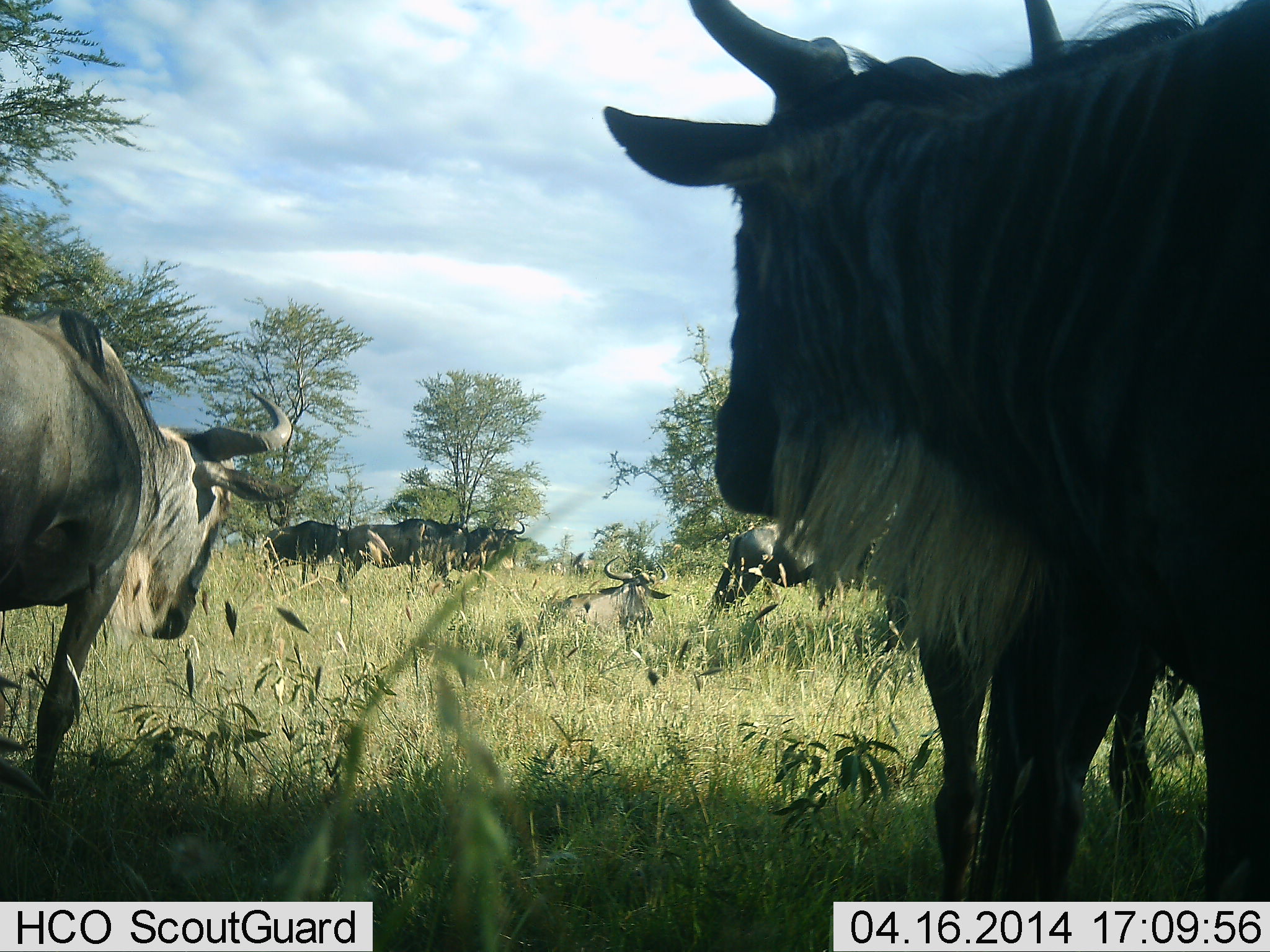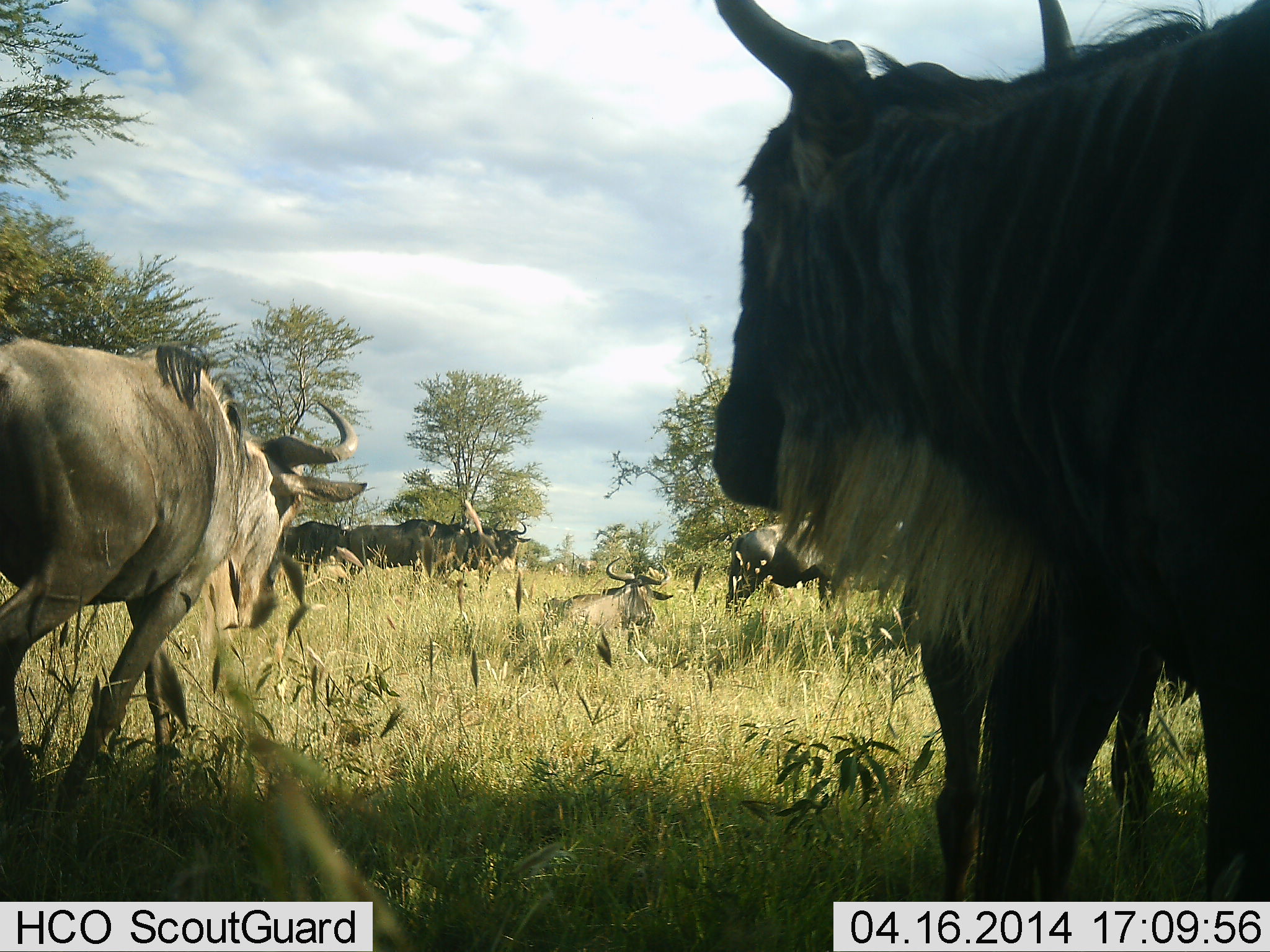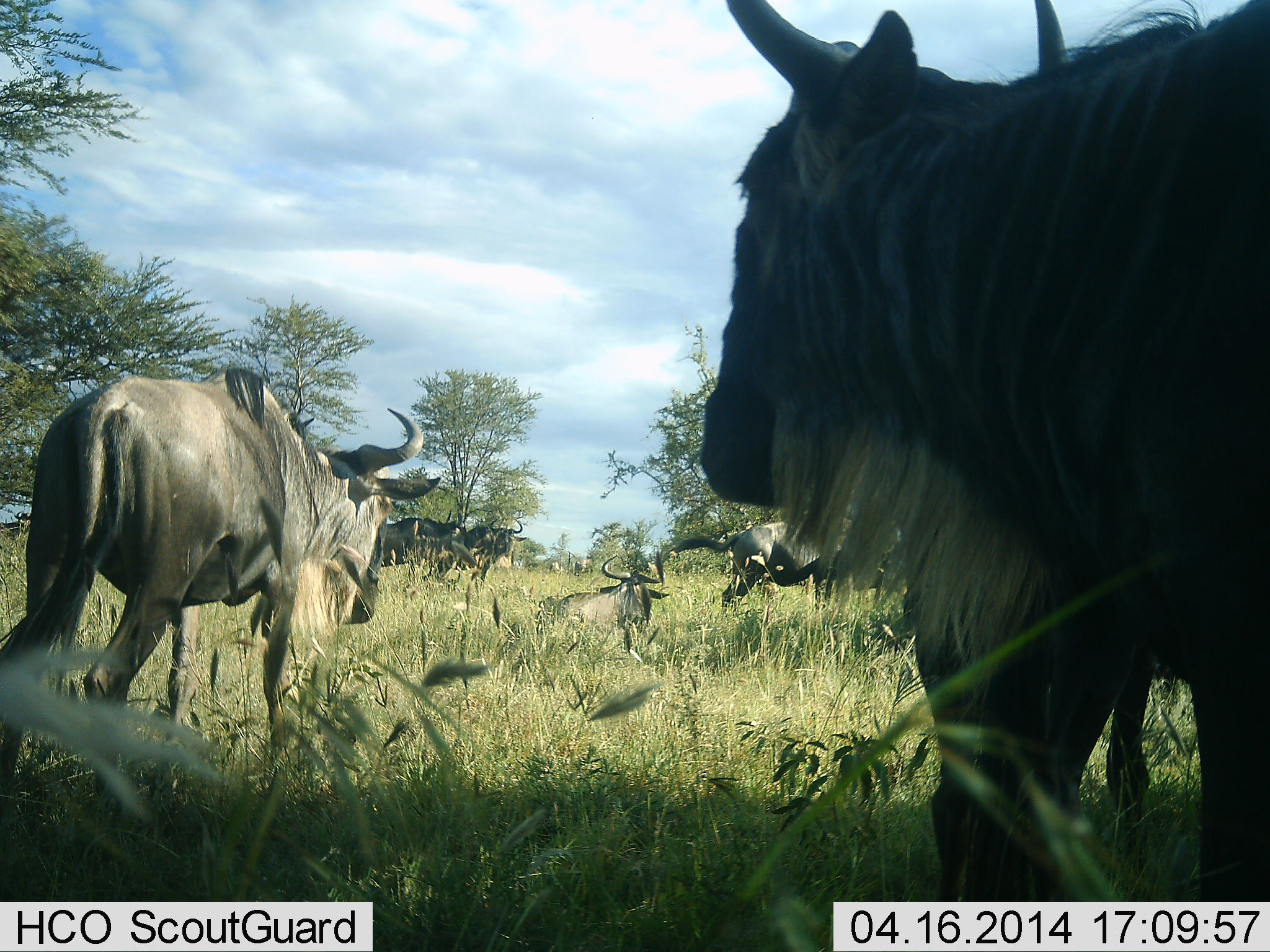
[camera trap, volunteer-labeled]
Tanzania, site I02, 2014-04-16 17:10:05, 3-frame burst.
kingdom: Animalia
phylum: Chordata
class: Mammalia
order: Artiodactyla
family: Bovidae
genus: Connochaetes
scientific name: Connochaetes taurinus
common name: blue wildebeest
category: wildebeest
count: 8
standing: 70%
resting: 67%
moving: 69%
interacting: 6%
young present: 2%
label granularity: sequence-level